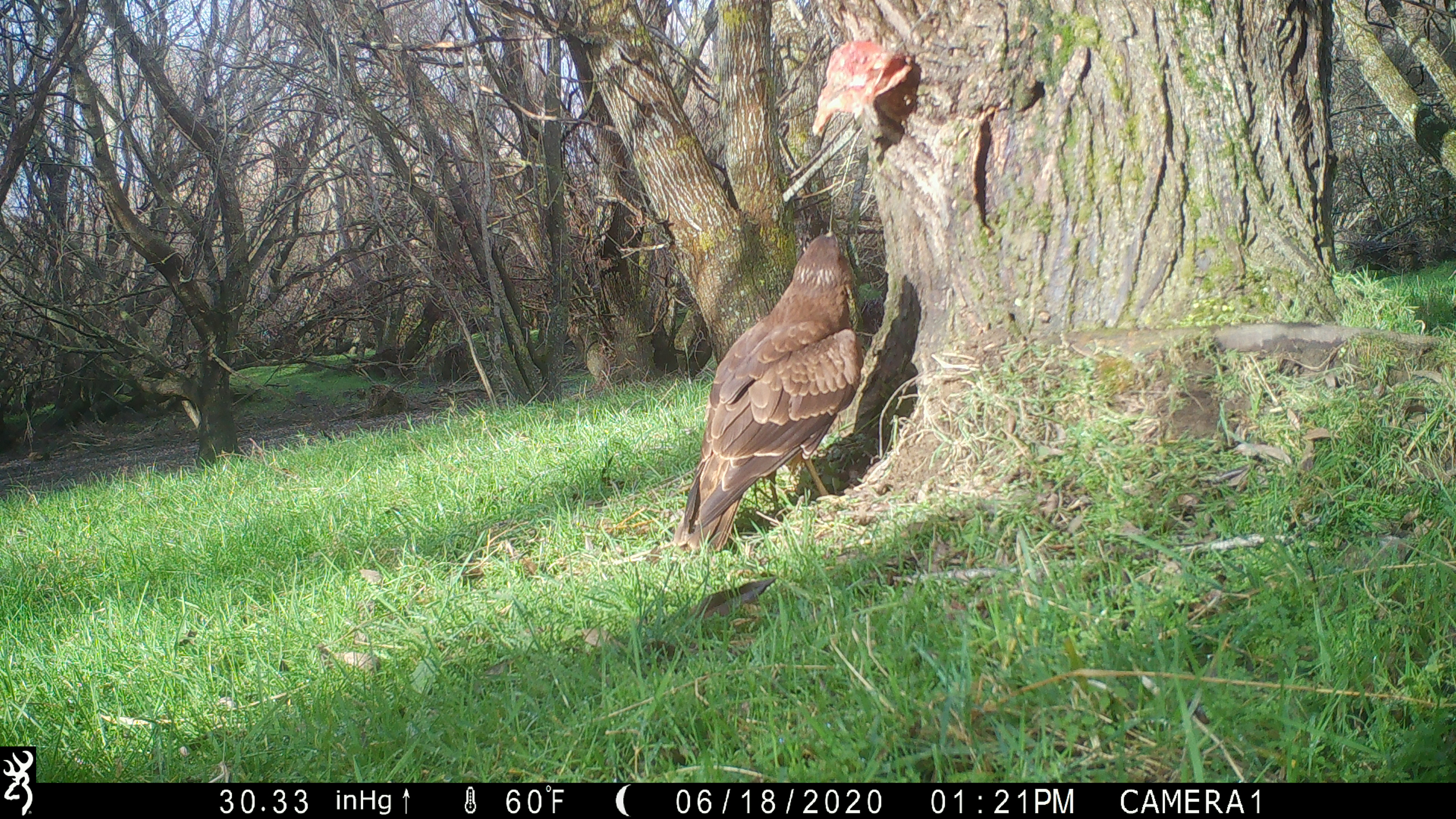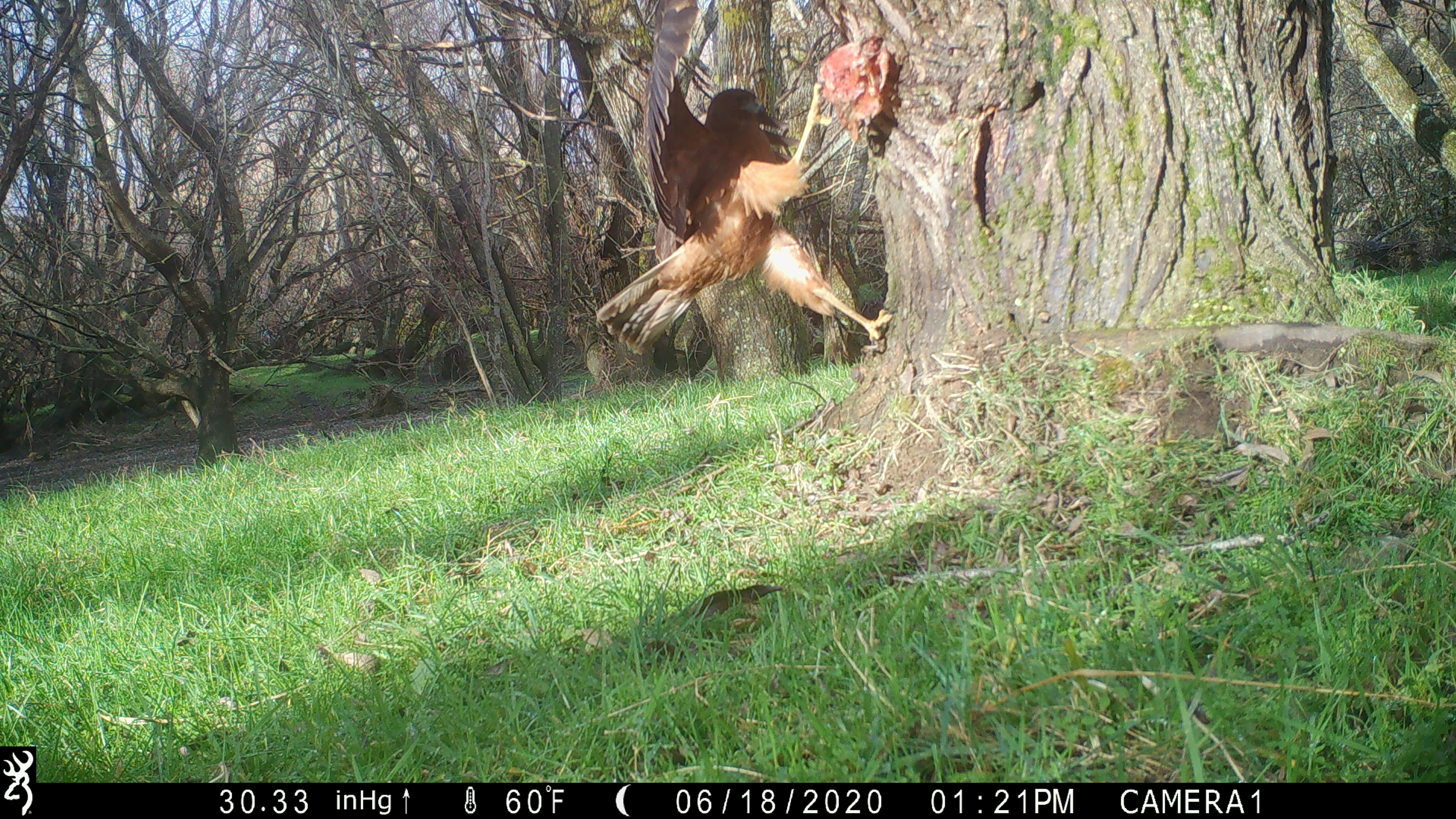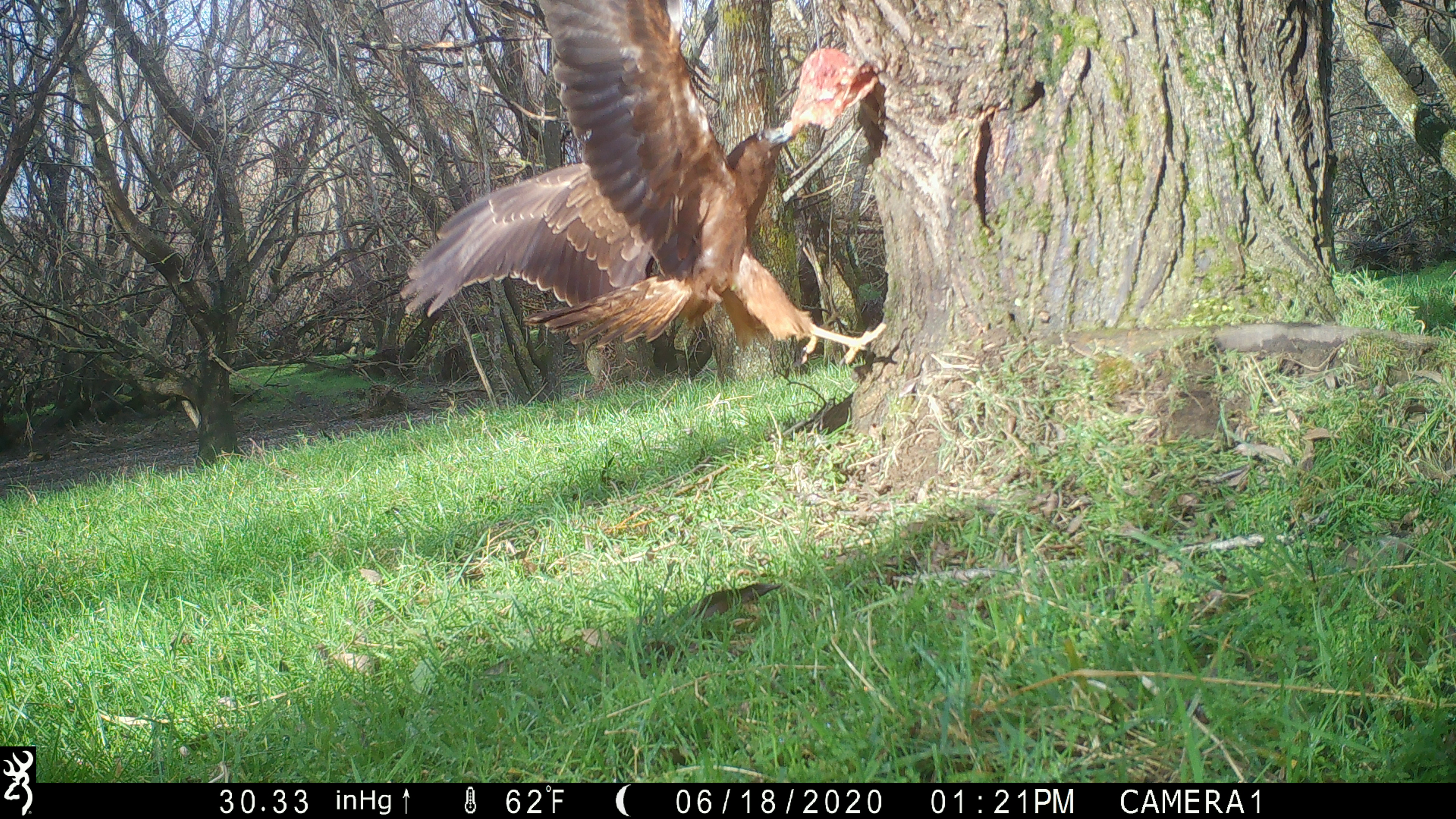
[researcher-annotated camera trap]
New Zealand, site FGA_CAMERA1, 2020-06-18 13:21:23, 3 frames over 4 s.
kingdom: Animalia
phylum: Chordata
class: Aves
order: Accipitriformes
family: Accipitridae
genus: Circus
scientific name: Circus approximans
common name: swamp harrier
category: harrier